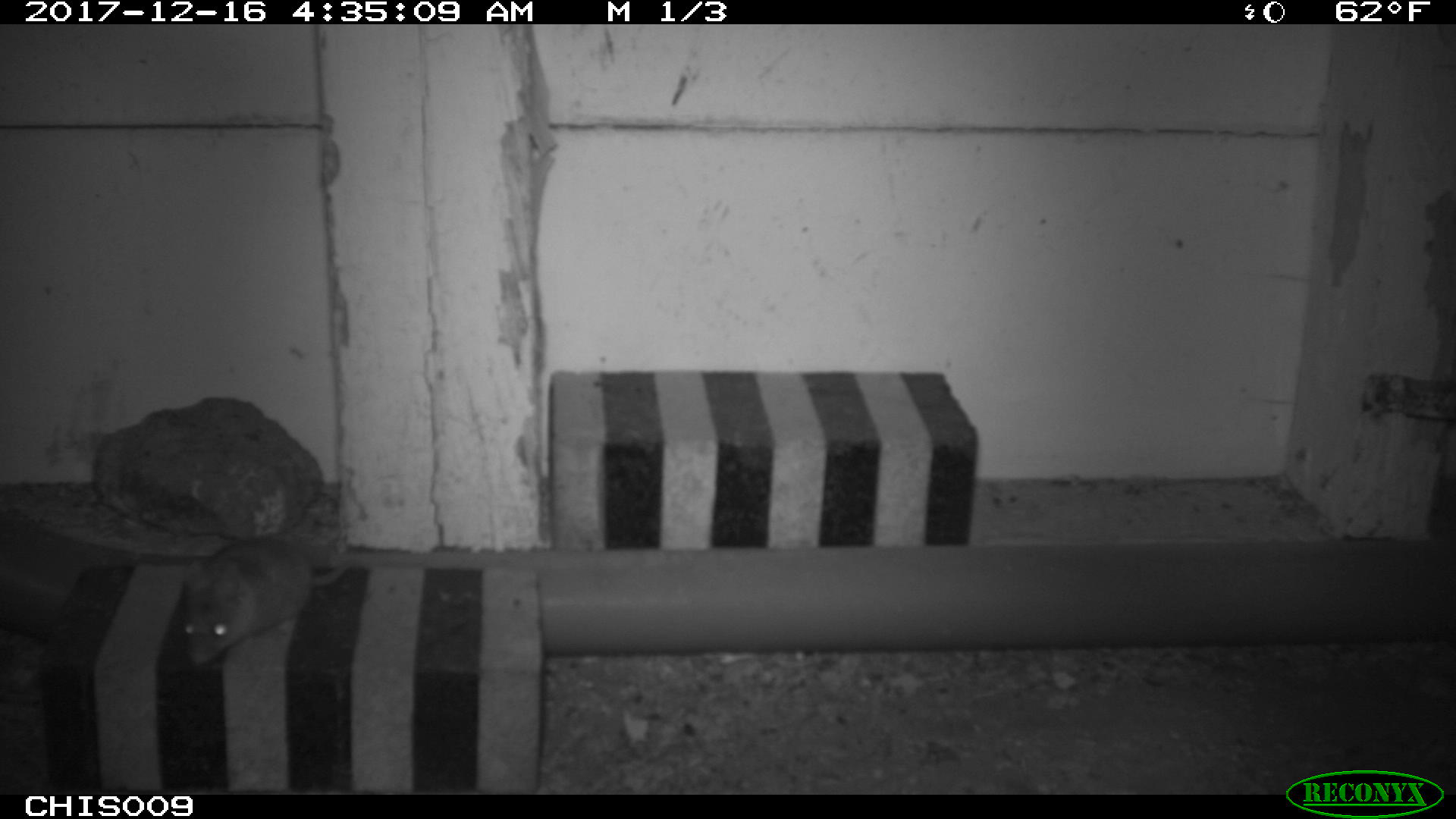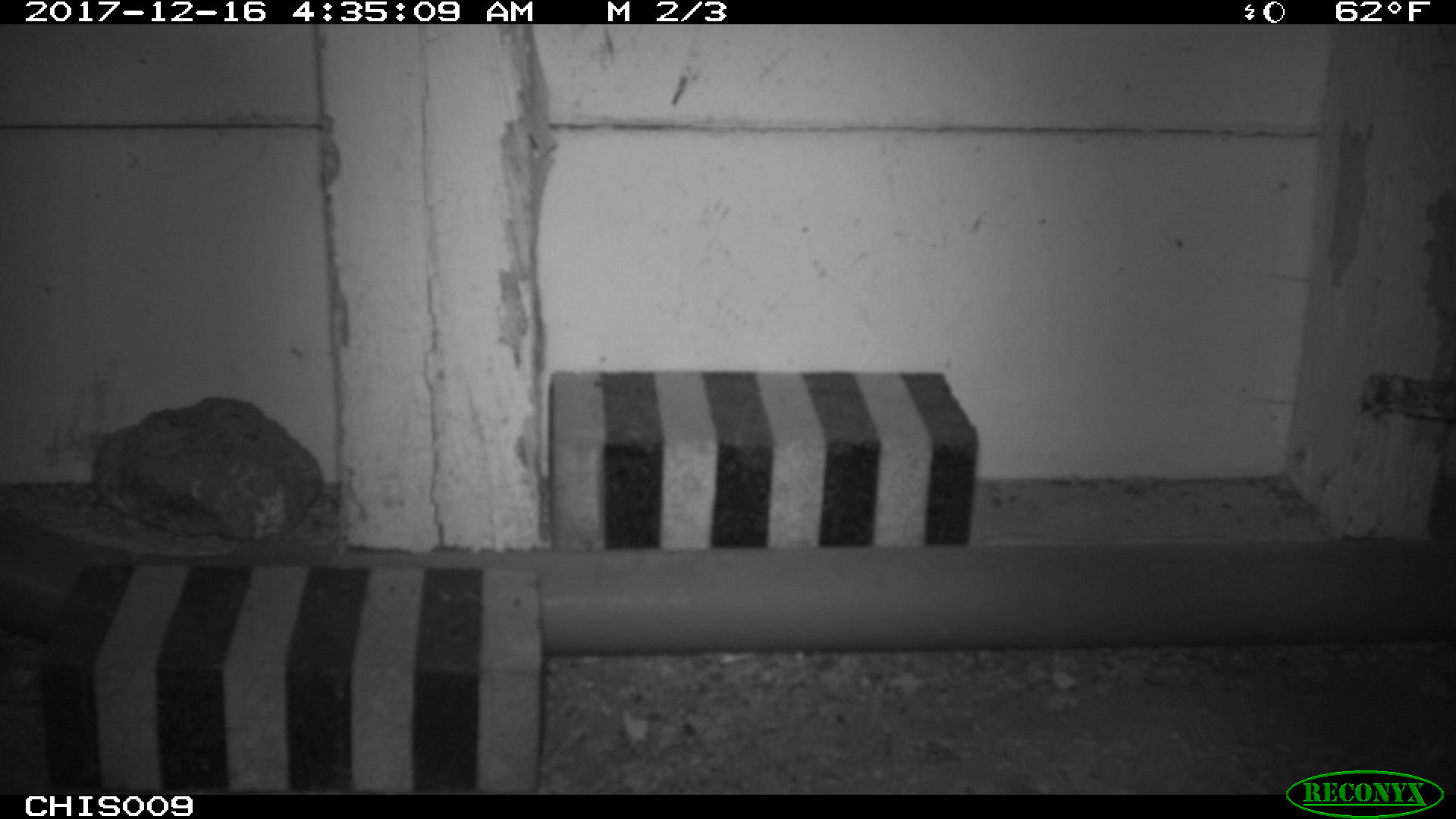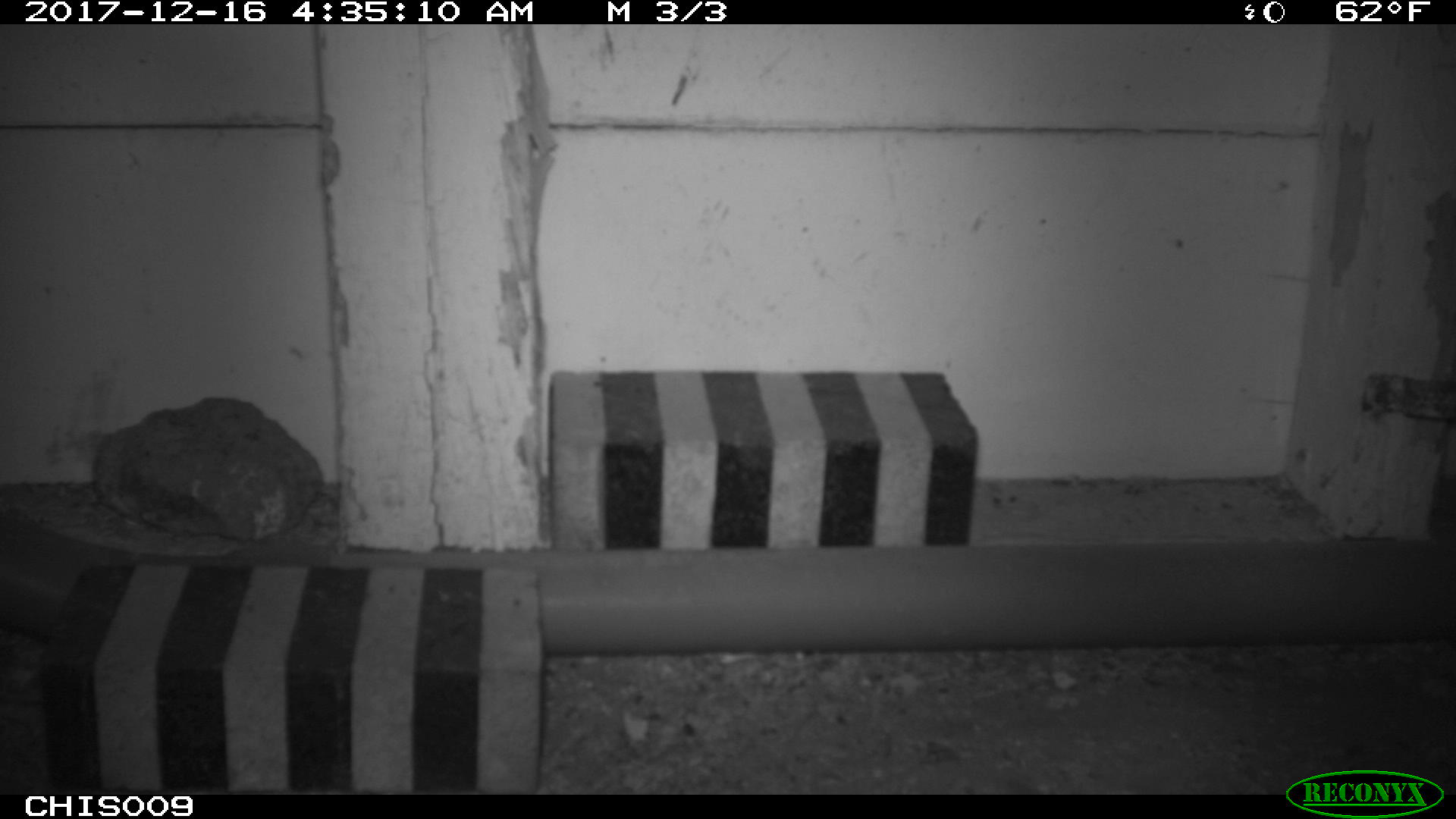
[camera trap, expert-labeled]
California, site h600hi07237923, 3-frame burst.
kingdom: Animalia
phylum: Chordata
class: Mammalia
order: Rodentia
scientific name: Rodentia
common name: rodent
Rodent (Rodentia).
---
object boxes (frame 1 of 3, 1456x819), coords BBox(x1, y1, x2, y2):
rodent: BBox(182, 535, 352, 666)